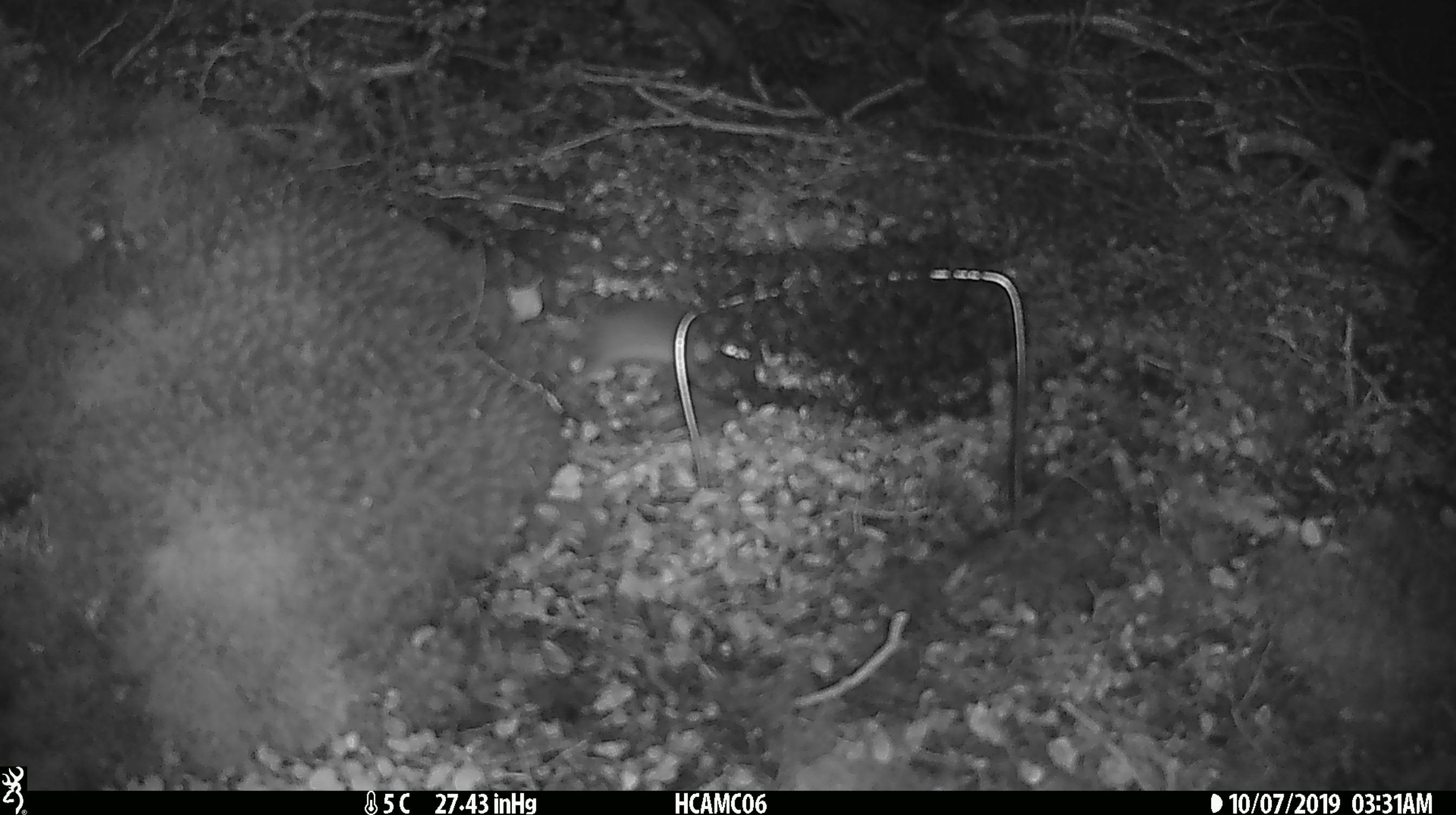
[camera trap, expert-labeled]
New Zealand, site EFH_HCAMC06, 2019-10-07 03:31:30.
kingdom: Animalia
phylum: Chordata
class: Mammalia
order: Rodentia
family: Muridae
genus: Mus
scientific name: Mus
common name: mouse